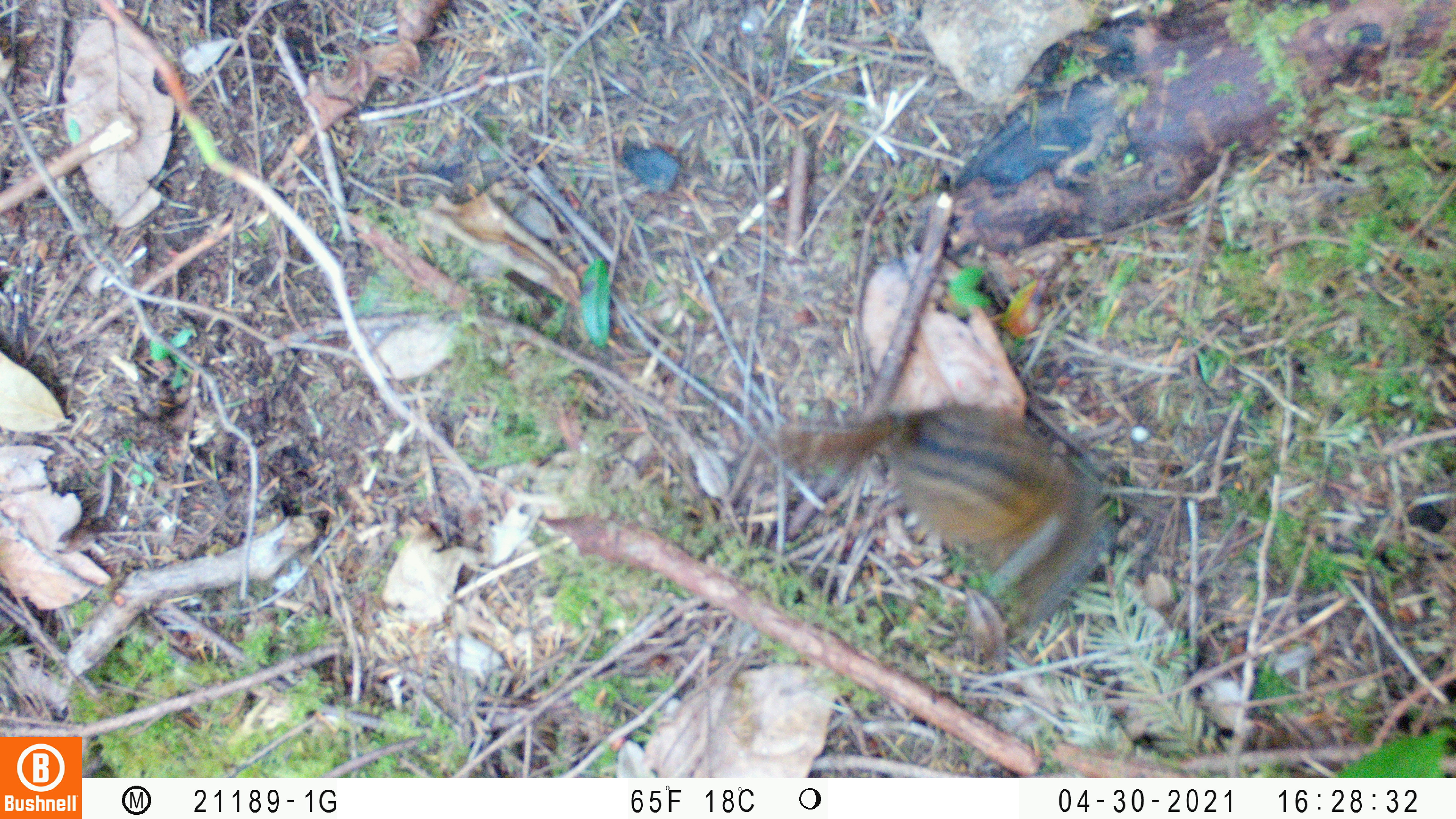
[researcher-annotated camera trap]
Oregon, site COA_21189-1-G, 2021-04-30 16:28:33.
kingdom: Animalia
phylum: Chordata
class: Mammalia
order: Rodentia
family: Sciuridae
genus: Neotamias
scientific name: Neotamias townsendii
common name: townsend's chipmunk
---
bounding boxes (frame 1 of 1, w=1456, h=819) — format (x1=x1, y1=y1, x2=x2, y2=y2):
townsend's chipmunk: (x1=762, y1=382, x2=1114, y2=626)